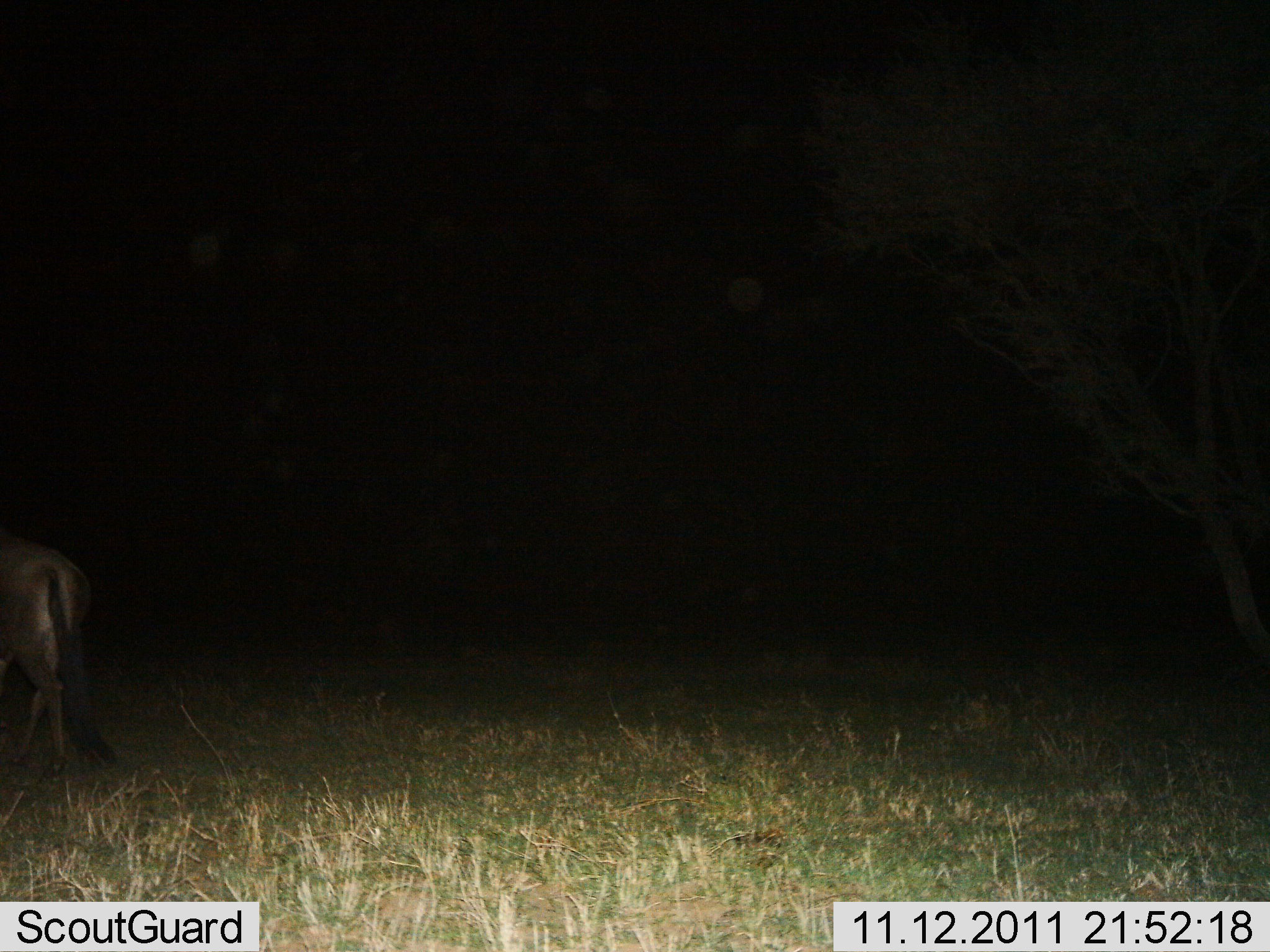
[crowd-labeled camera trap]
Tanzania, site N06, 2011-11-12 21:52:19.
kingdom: Animalia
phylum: Chordata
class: Mammalia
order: Artiodactyla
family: Bovidae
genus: Connochaetes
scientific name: Connochaetes taurinus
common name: blue wildebeest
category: wildebeest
Wildebeest (blue wildebeest) (Connochaetes taurinus), count 1. Behavior (volunteer vote fractions): standing 36%, resting 0%, moving 64%, interacting 0%. Young present (vote fraction): 0%. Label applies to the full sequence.